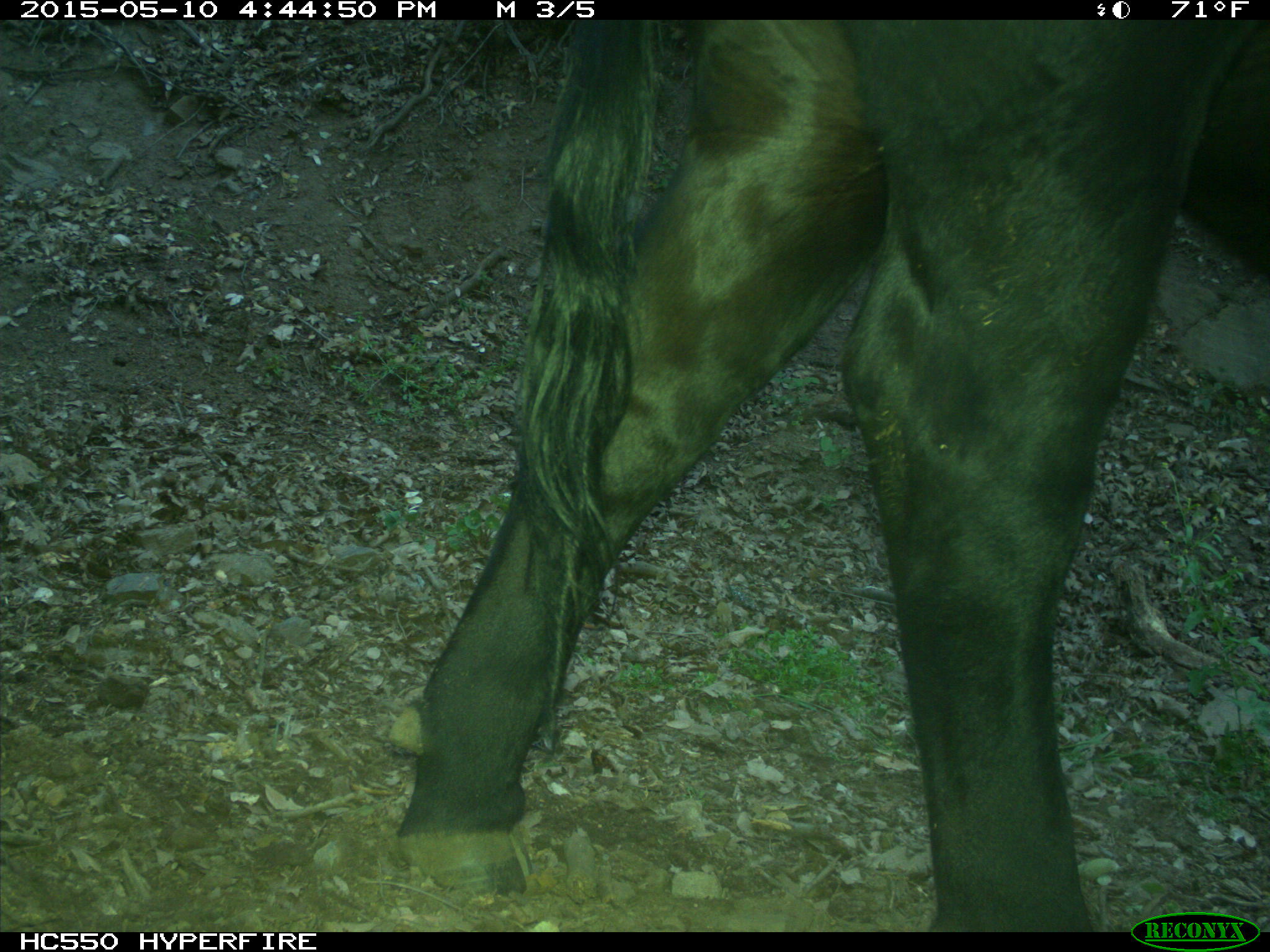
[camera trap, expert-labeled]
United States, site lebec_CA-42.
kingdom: Animalia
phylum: Chordata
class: Mammalia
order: Artiodactyla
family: Bovidae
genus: Bos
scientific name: Bos taurus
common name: domestic cow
Bos taurus (domestic cow).